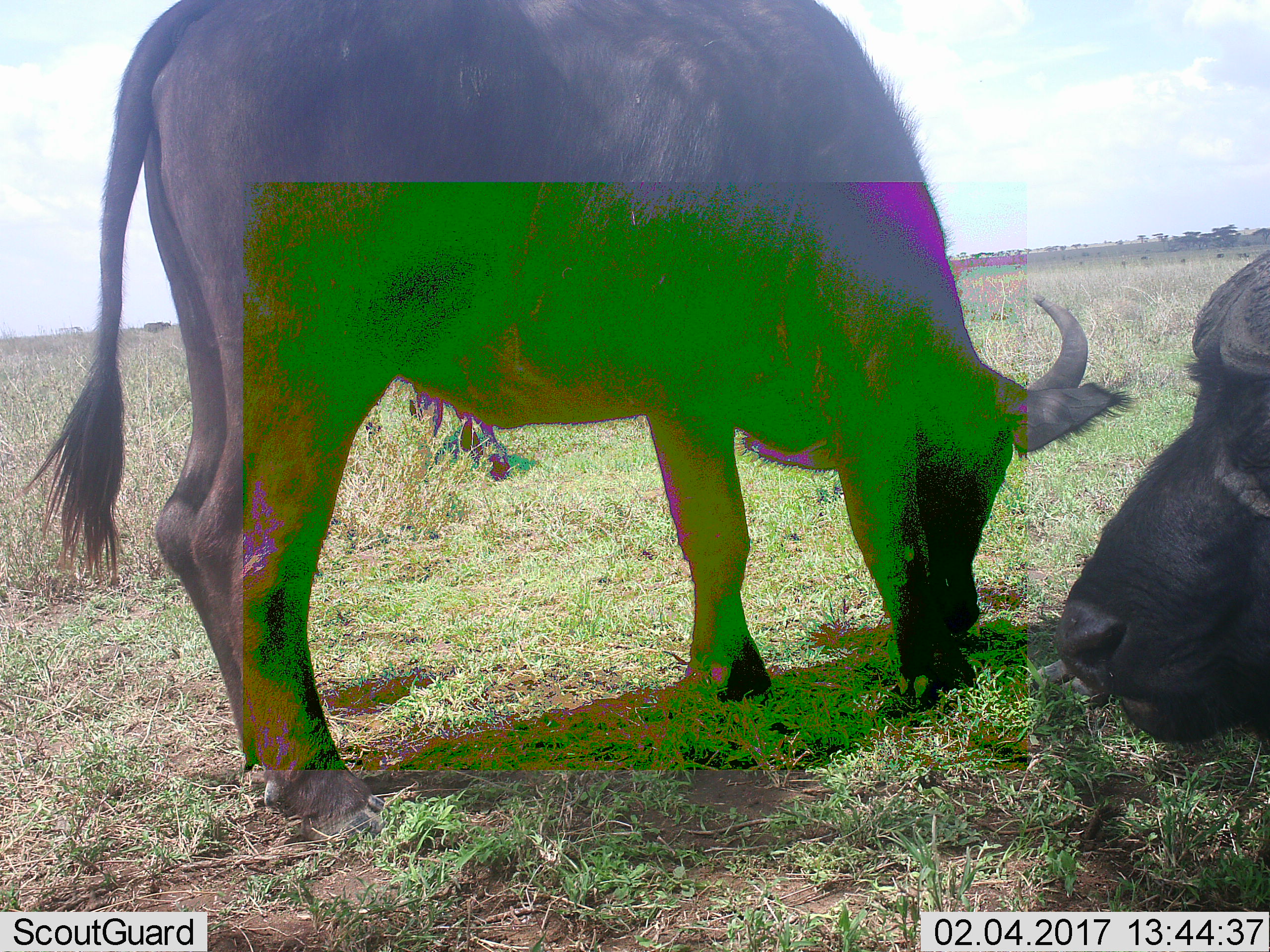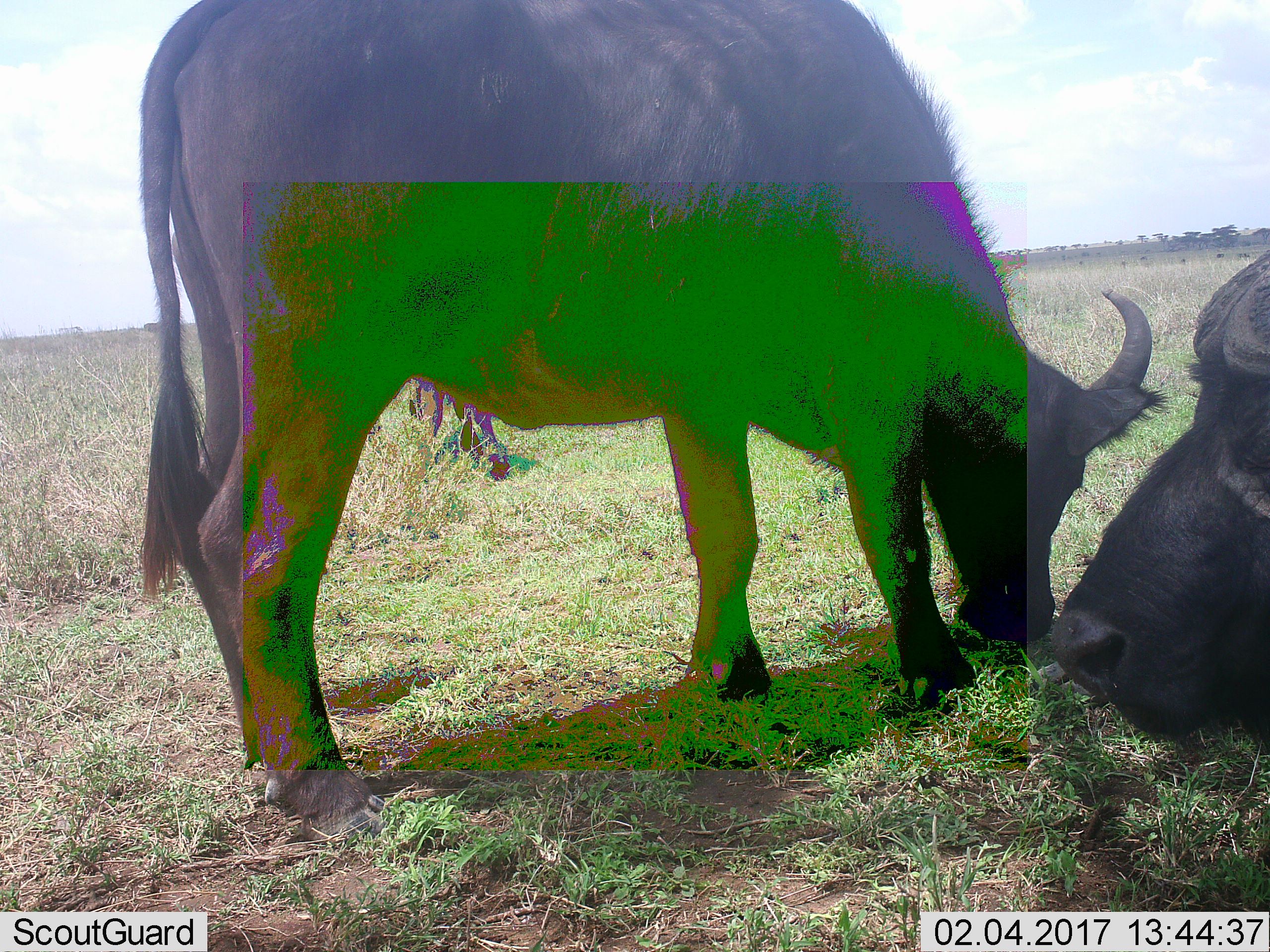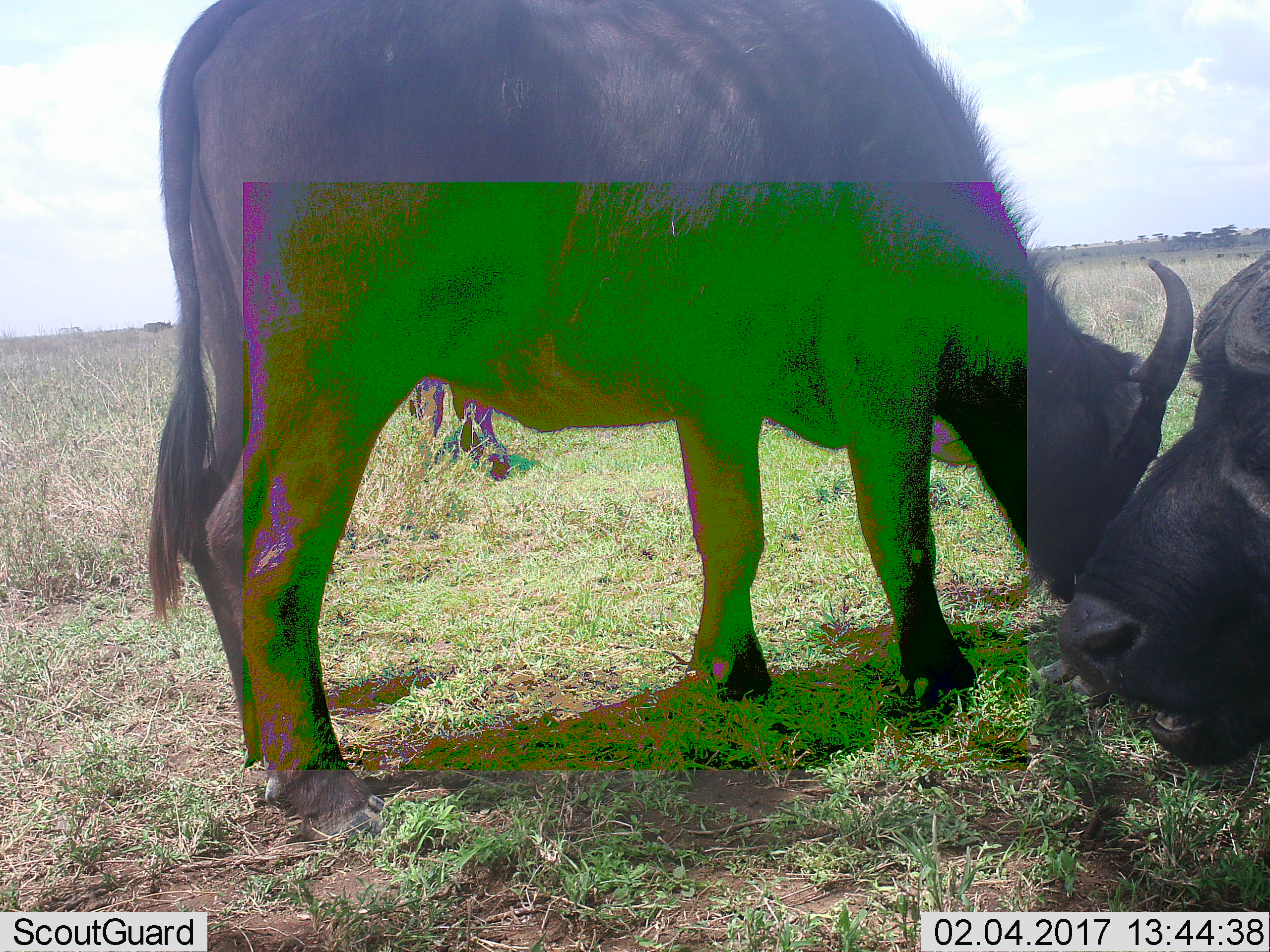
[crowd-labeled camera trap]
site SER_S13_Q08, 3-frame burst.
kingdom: Animalia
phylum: Chordata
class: Mammalia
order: Artiodactyla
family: Bovidae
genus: Syncerus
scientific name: Syncerus caffer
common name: african buffalo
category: buffalo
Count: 3.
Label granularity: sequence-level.